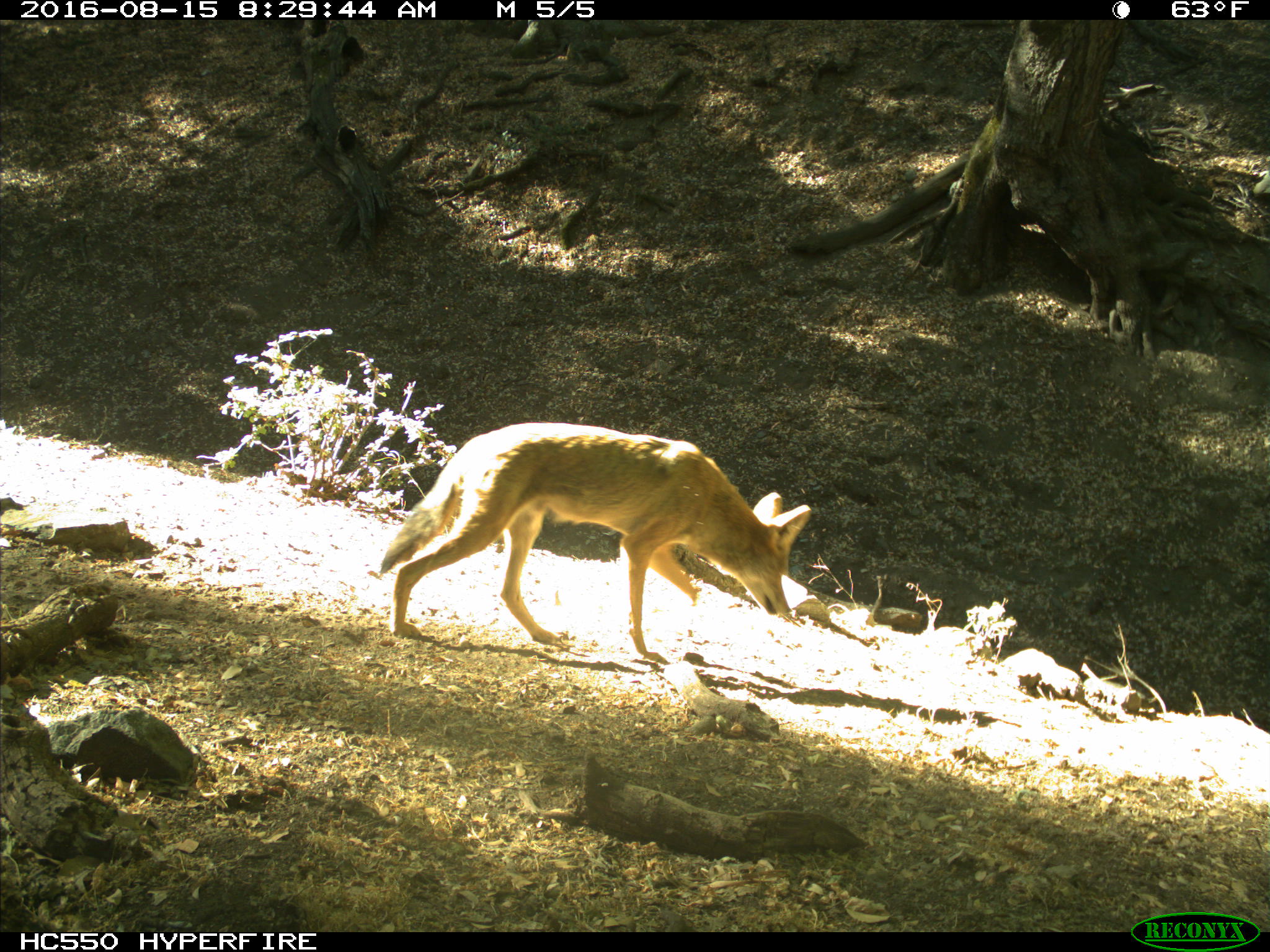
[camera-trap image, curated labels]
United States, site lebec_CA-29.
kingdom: Animalia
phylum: Chordata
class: Mammalia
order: Carnivora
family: Canidae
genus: Canis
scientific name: Canis latrans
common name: coyote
Canis latrans (coyote).